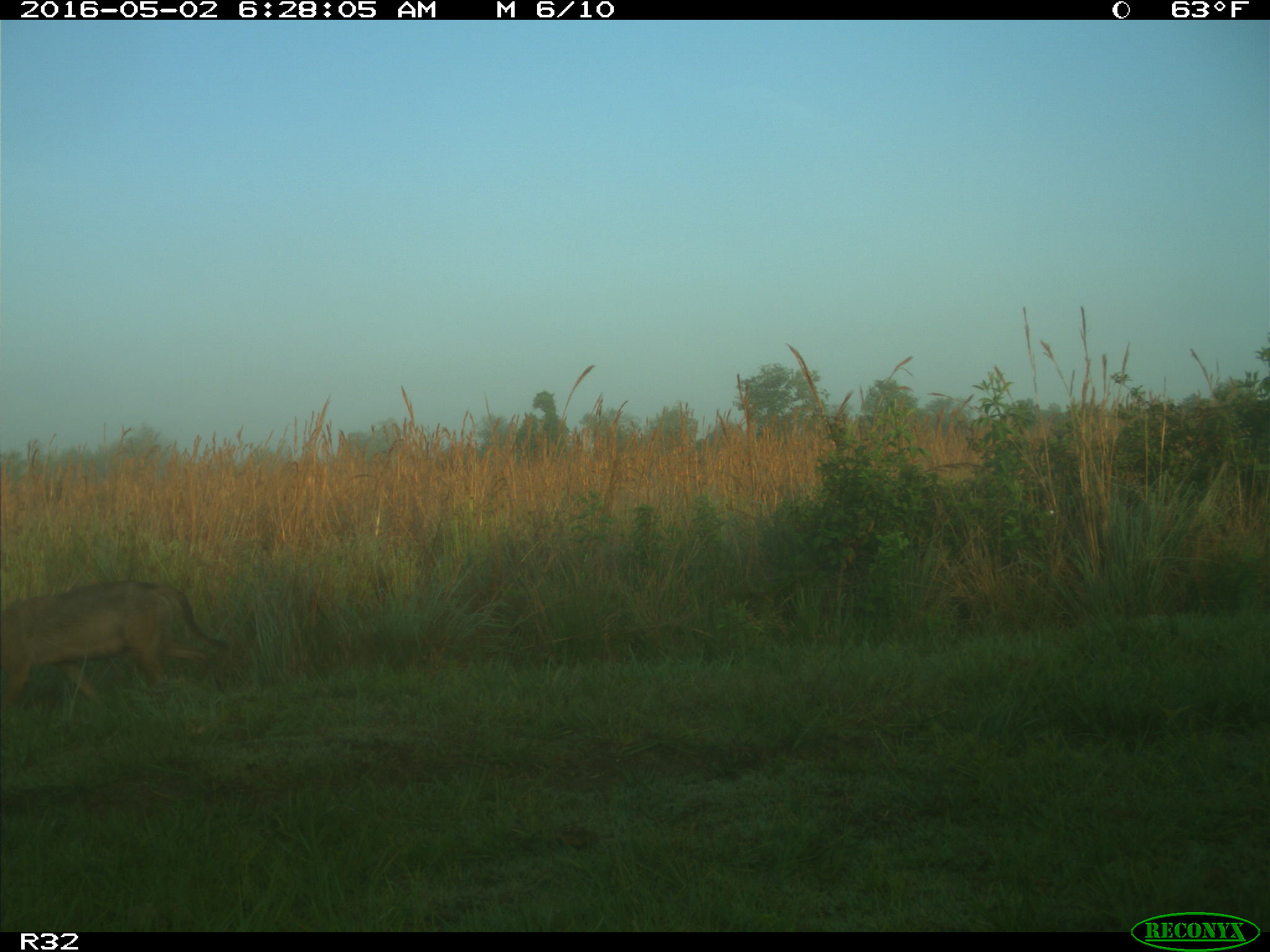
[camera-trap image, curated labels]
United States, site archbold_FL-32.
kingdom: Animalia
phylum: Chordata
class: Mammalia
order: Carnivora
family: Canidae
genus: Canis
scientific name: Canis latrans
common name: coyote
Canis latrans (coyote).